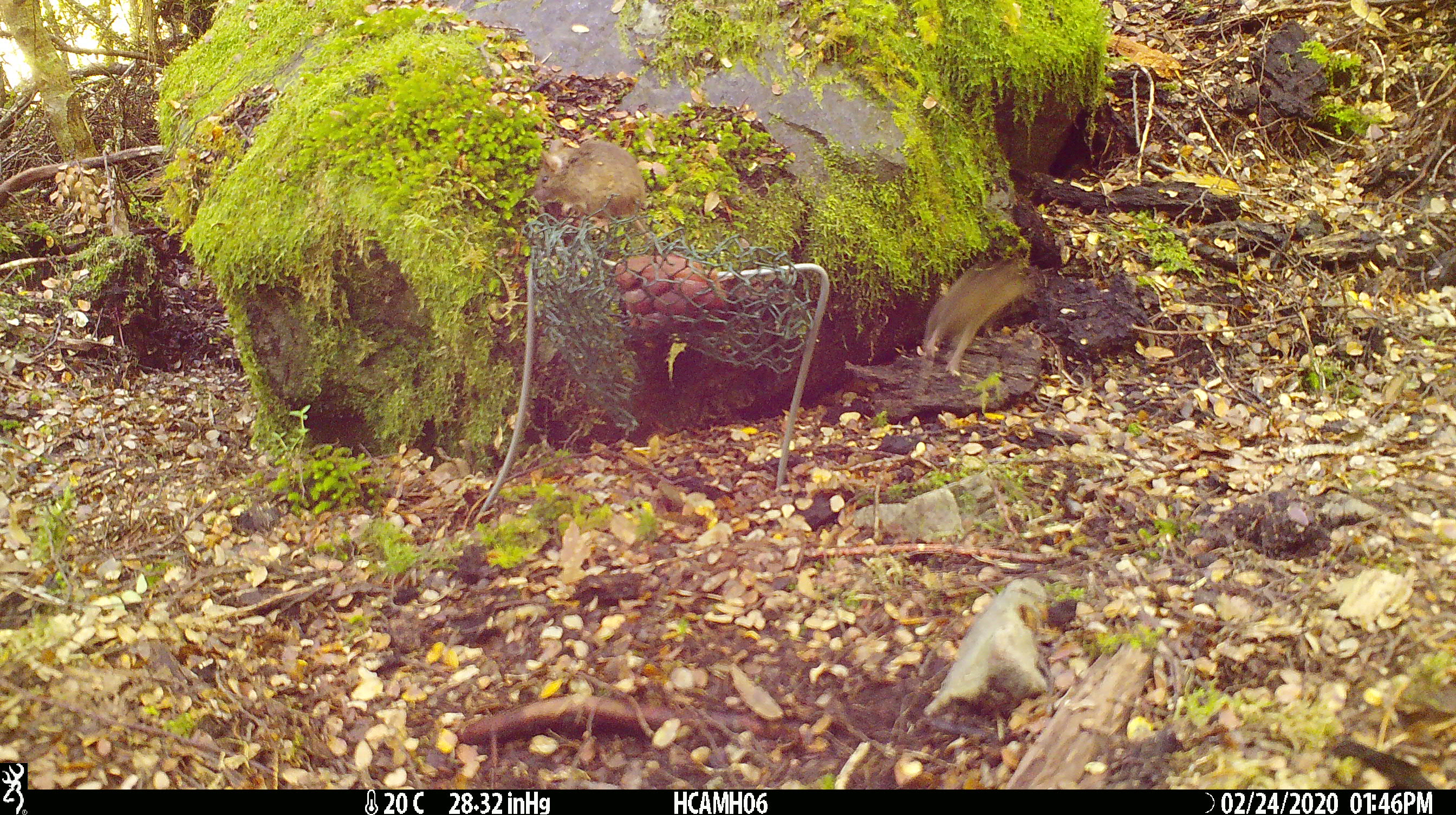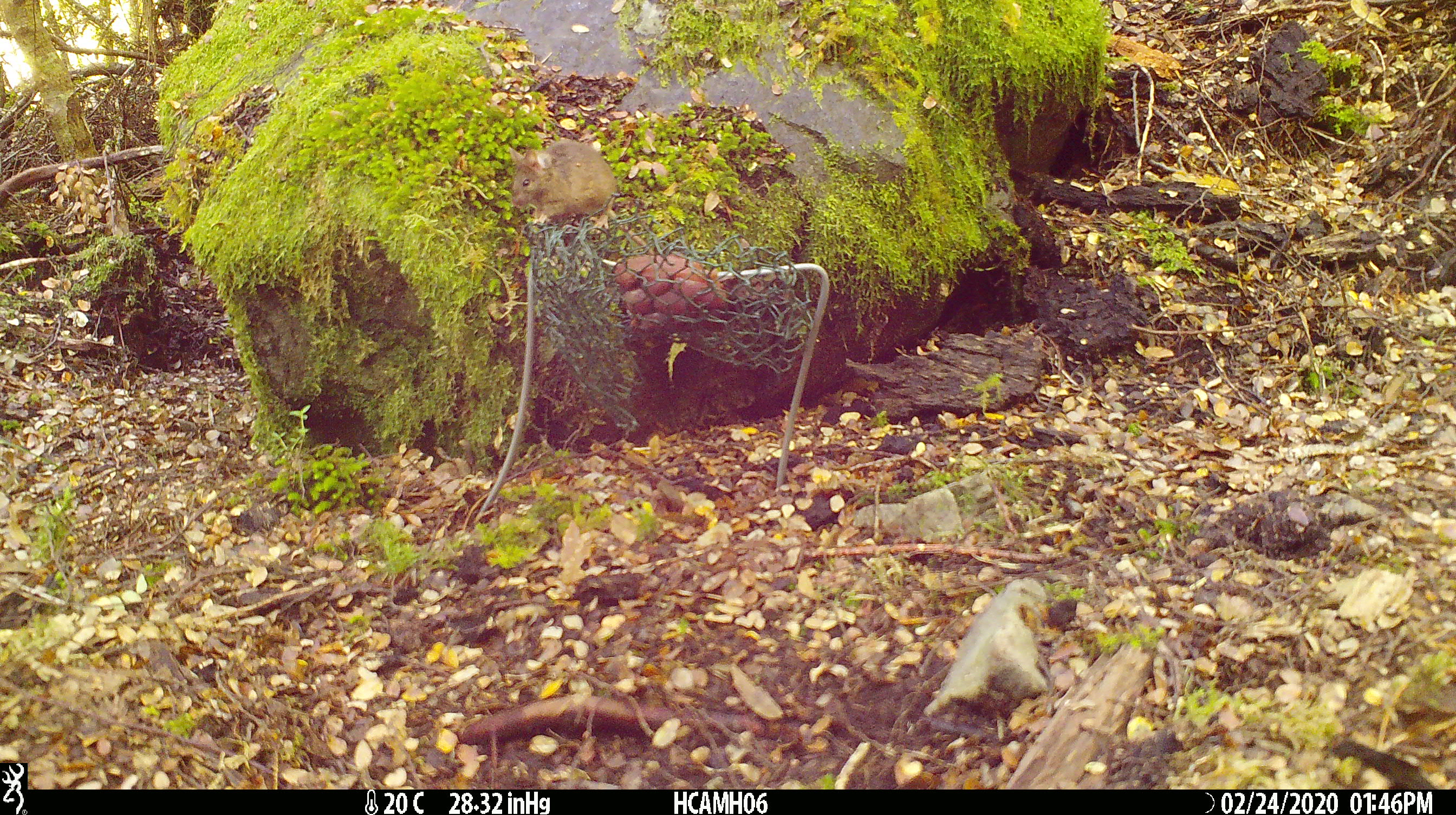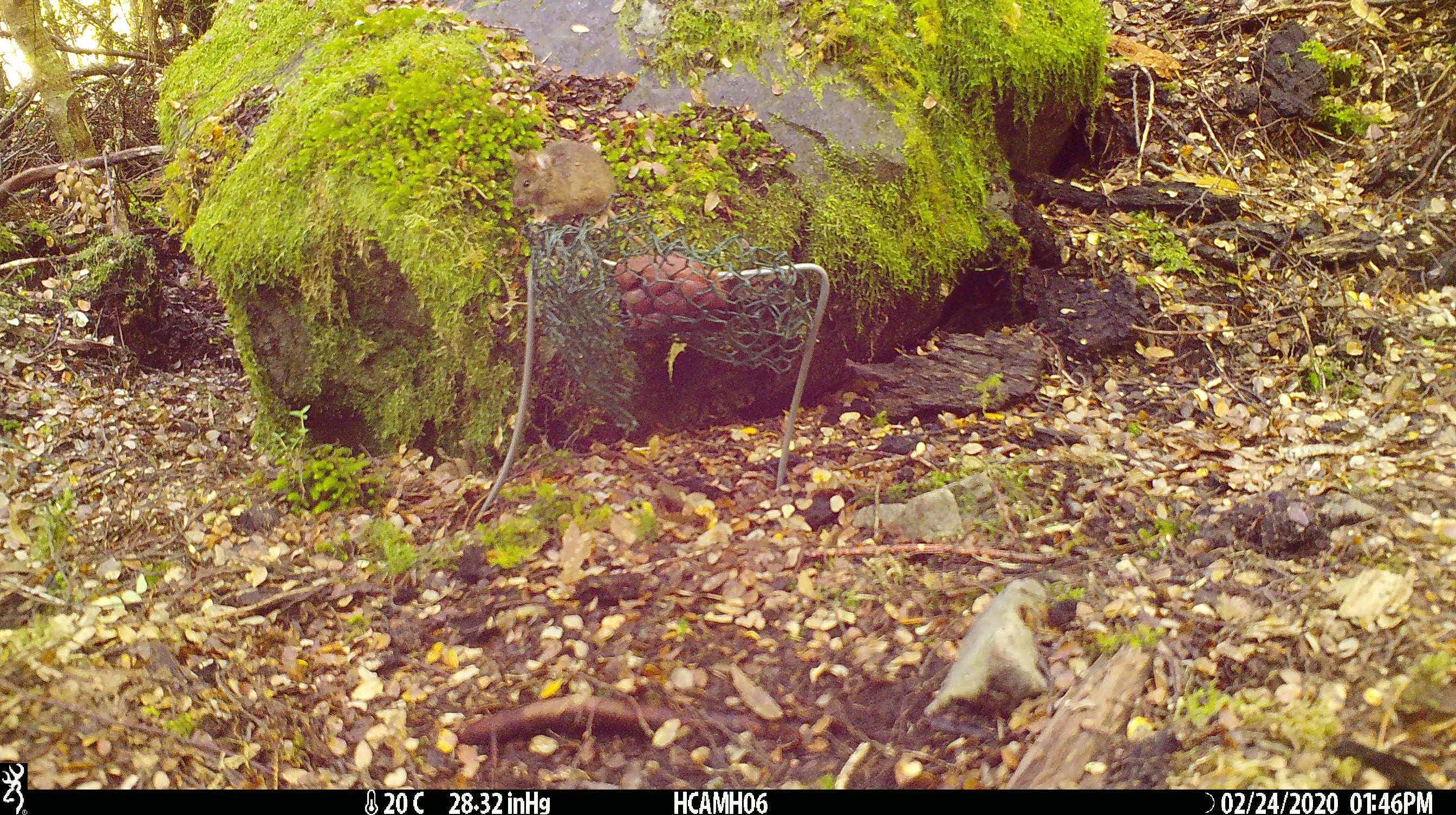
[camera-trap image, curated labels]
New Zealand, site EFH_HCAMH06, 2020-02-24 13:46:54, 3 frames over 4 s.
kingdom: Animalia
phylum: Chordata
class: Mammalia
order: Rodentia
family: Muridae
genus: Mus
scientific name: Mus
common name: mouse